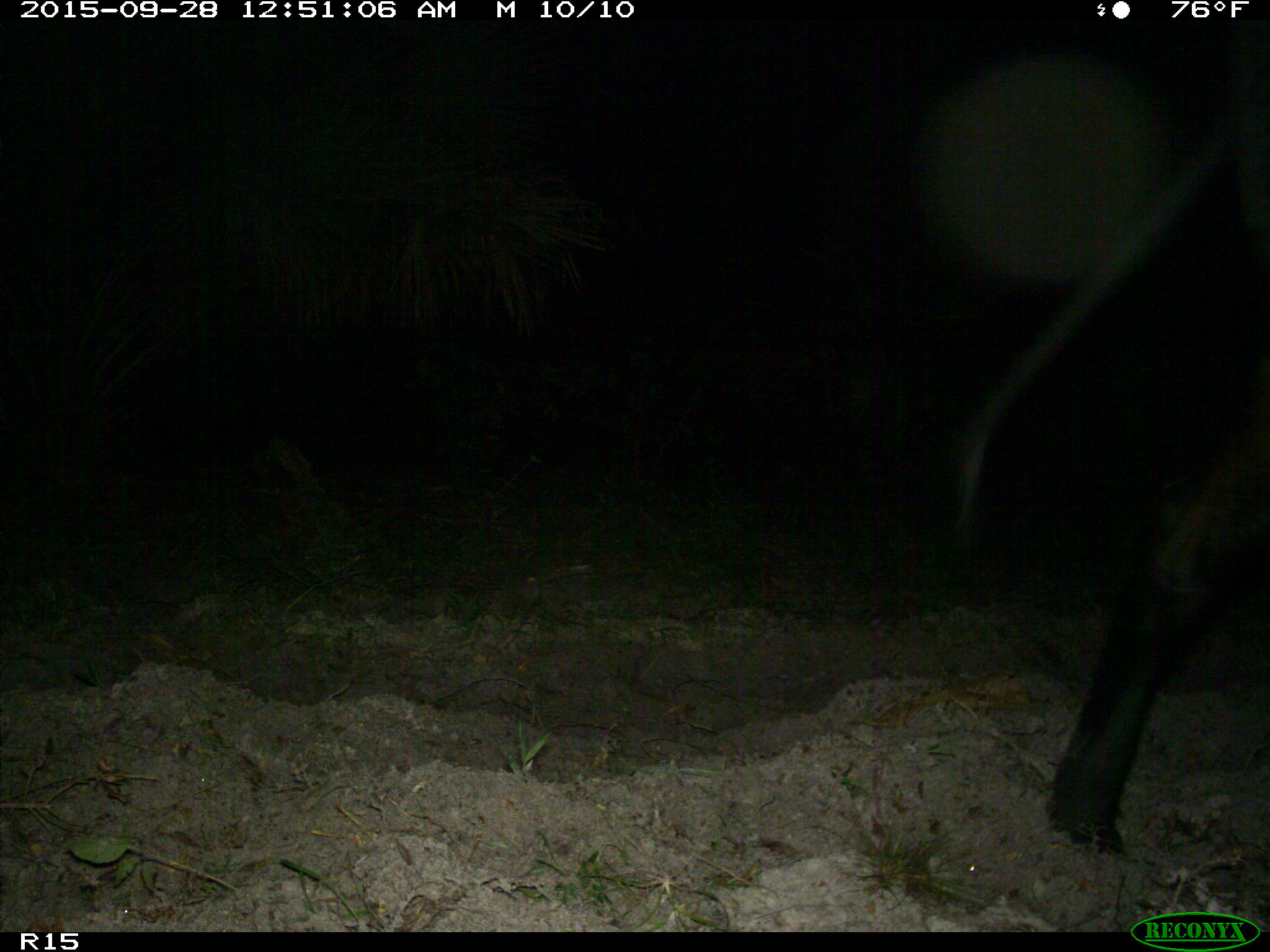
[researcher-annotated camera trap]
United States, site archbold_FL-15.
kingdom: Animalia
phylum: Chordata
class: Mammalia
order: Artiodactyla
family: Bovidae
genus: Bos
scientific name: Bos taurus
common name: domestic cow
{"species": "Bos taurus (domestic cow)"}